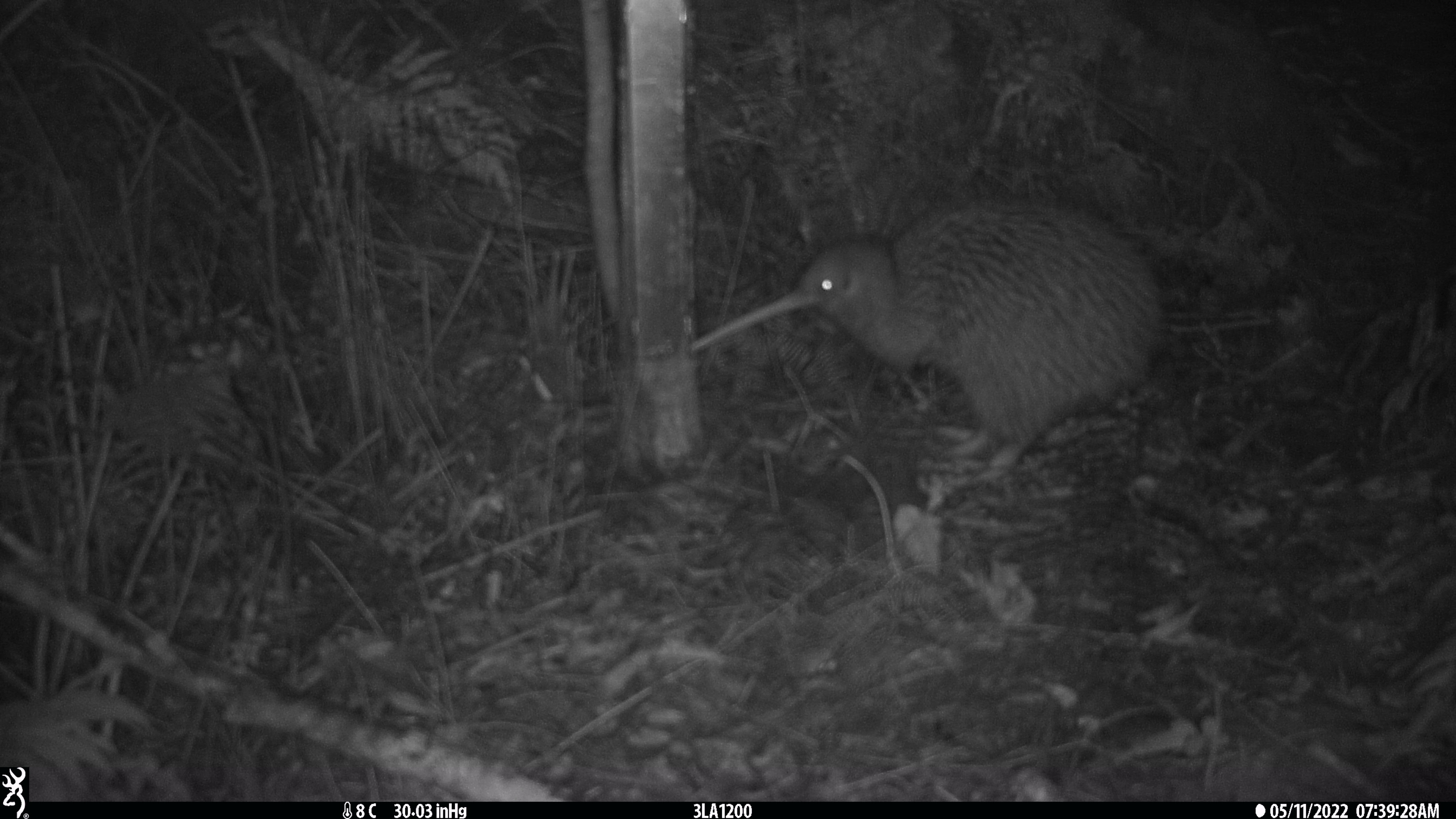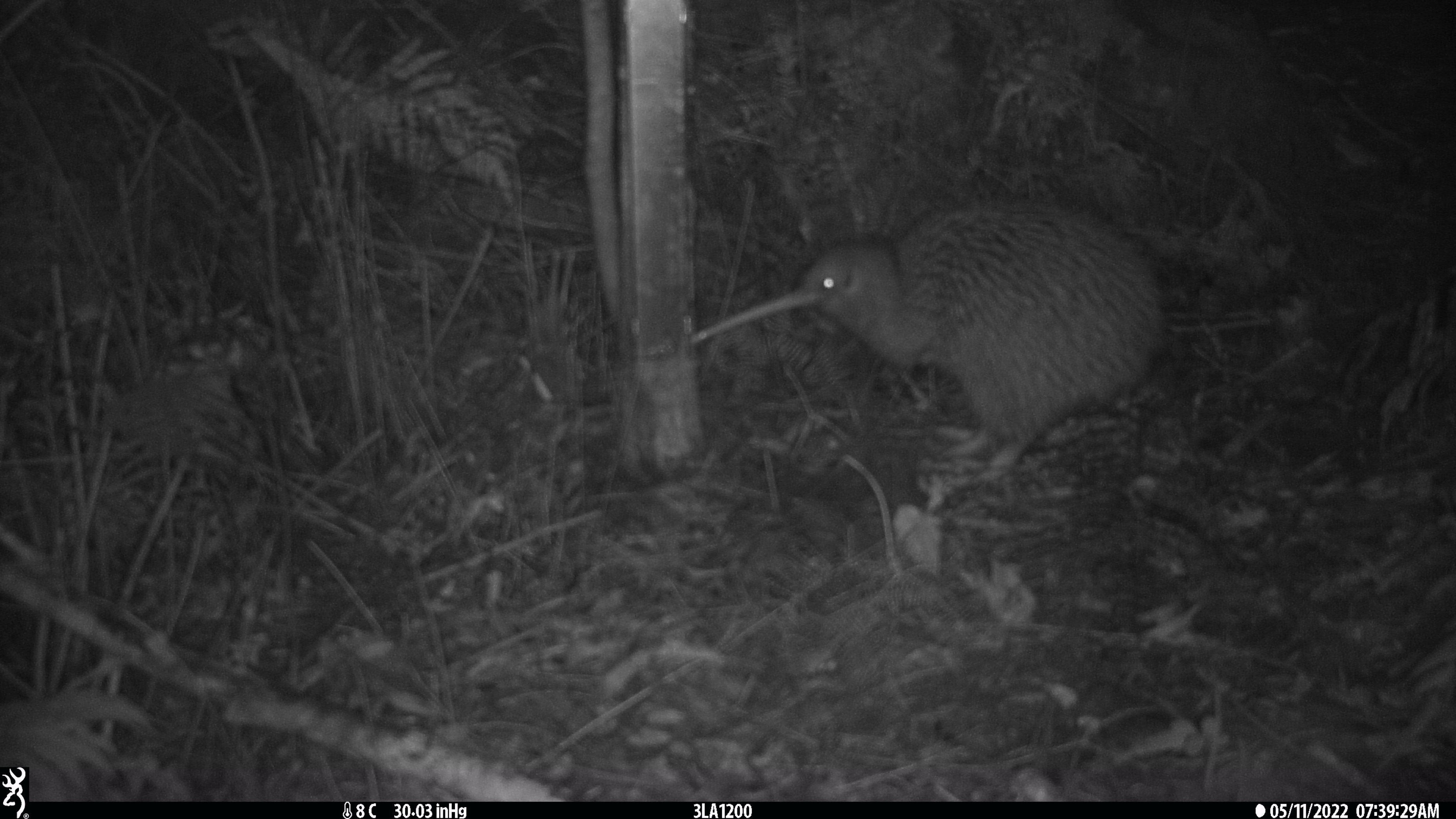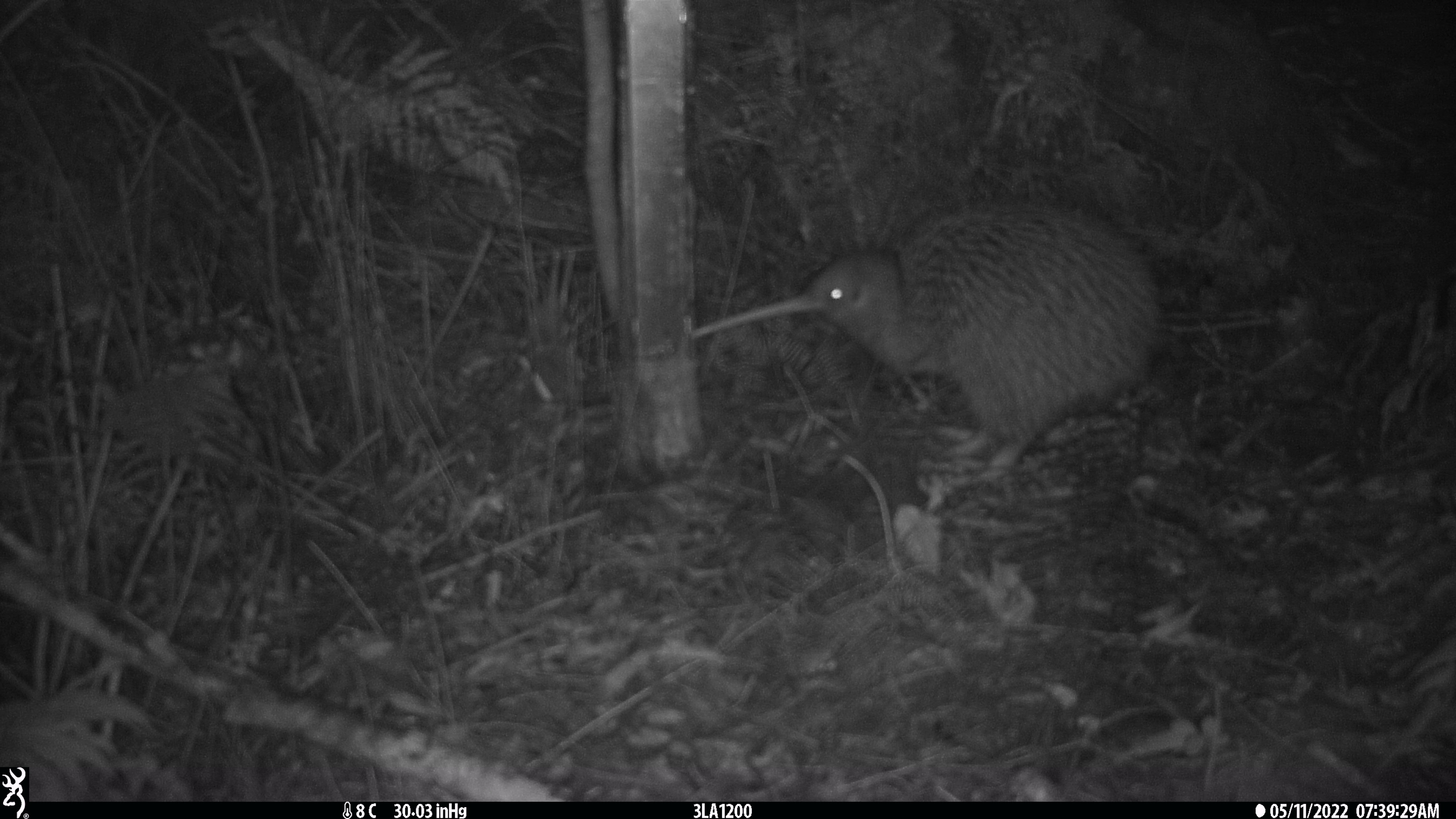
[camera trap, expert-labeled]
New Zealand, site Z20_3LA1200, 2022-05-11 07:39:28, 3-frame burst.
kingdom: Animalia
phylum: Chordata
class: Aves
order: Apterygiformes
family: Apterygidae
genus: Apteryx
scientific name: Apteryx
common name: kiwi